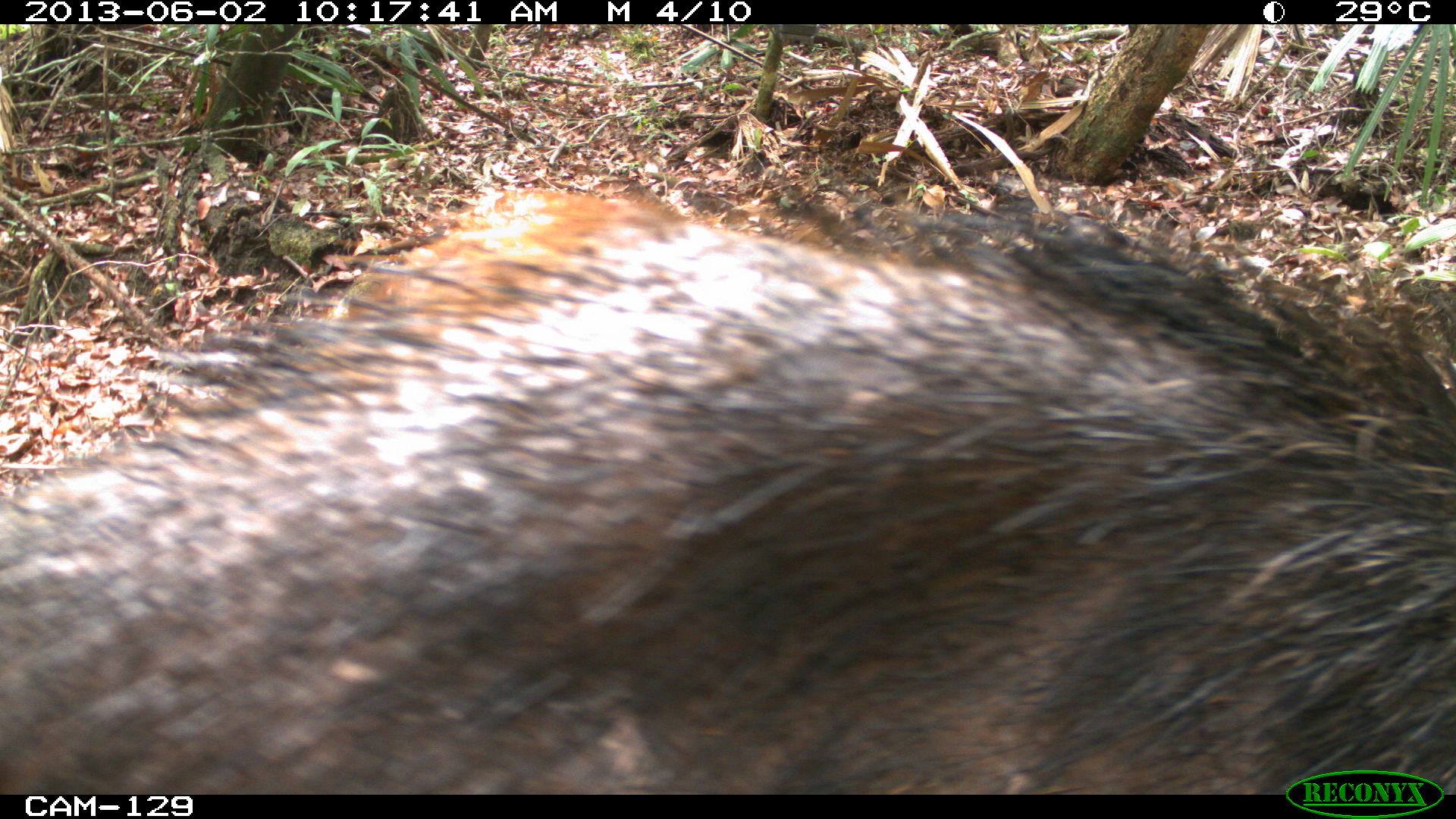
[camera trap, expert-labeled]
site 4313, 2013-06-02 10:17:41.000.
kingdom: Animalia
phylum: Chordata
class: Mammalia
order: Artiodactyla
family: Tayassuidae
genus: Tayassu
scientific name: Tayassu pecari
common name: white-lipped peccary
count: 2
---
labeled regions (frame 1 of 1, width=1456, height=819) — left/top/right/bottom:
tayassu pecari: 0/181/1456/794